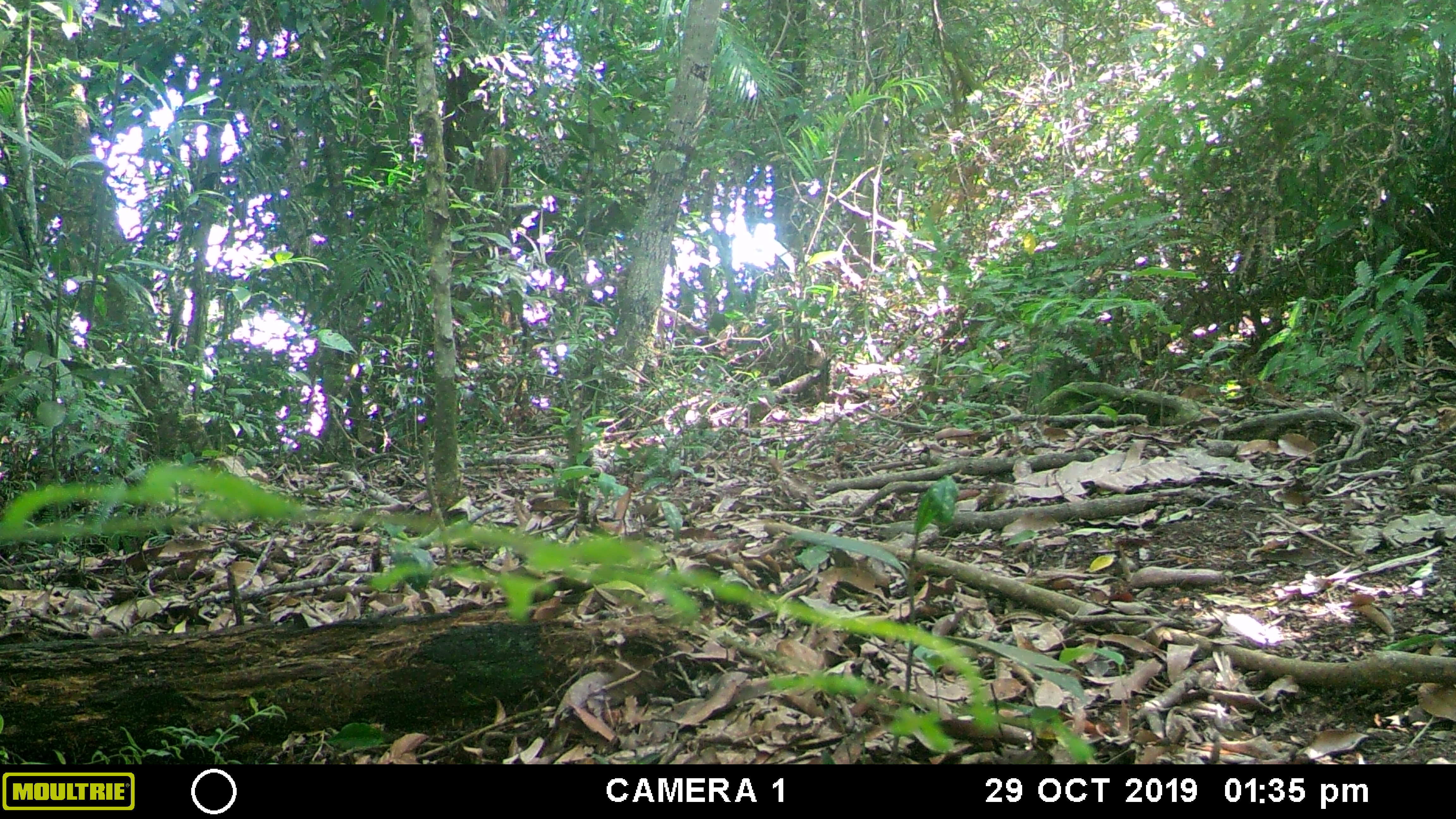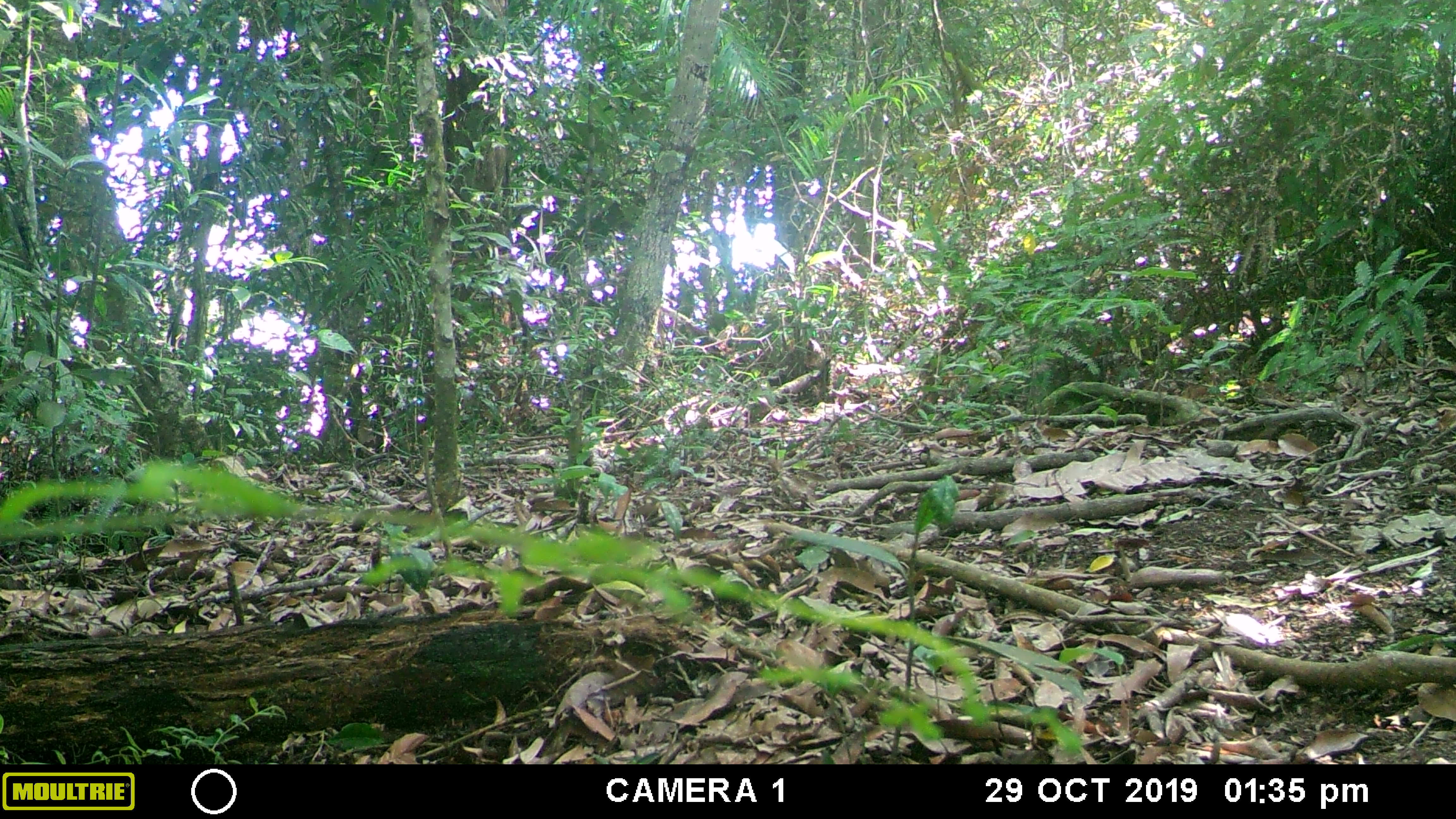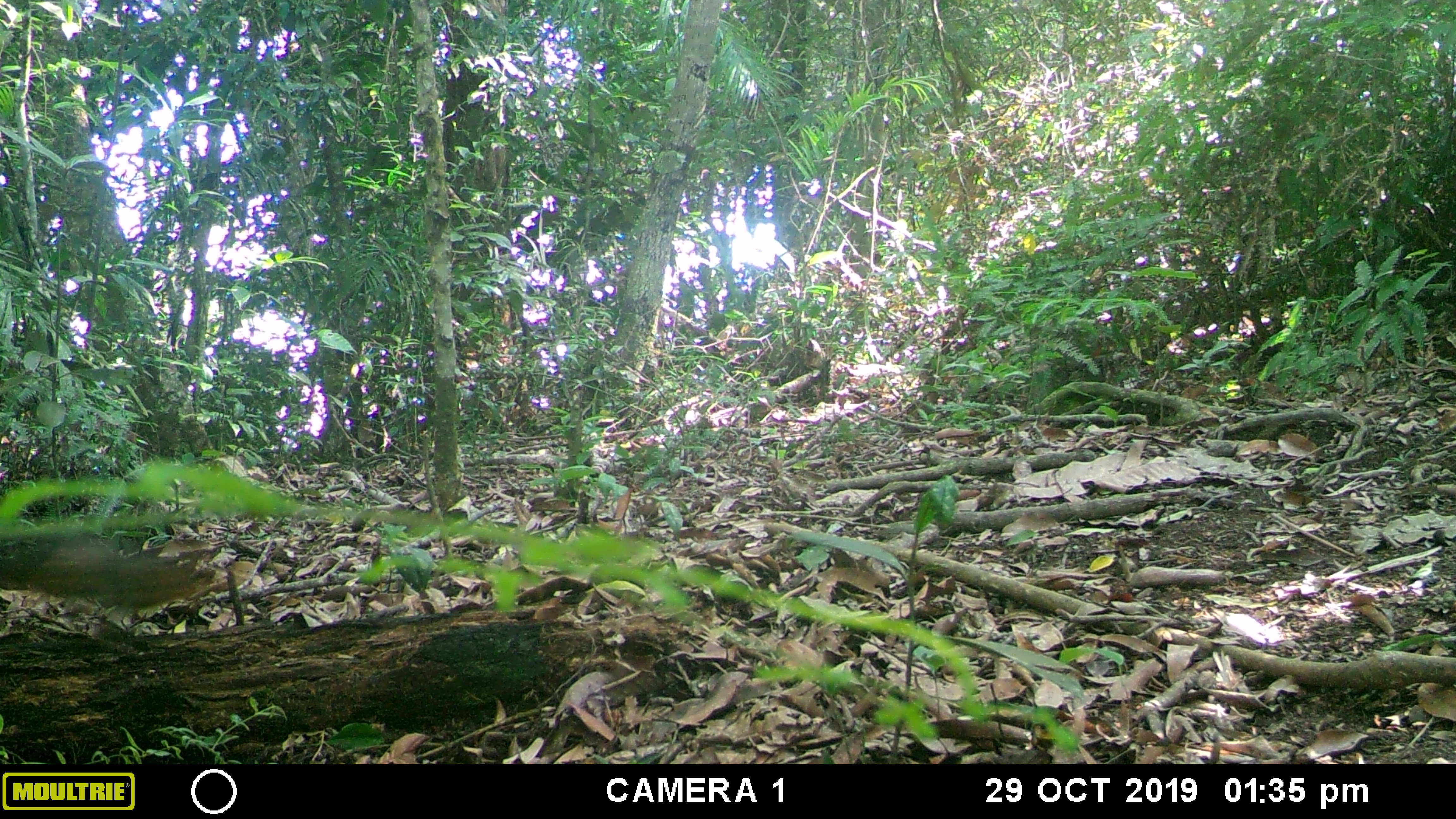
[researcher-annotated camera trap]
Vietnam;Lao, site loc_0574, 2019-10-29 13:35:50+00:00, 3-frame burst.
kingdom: Animalia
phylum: Chordata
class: Mammalia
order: Rodentia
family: Sciuridae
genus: Dremomys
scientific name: Dremomys rufigenis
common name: red-cheeked squirrel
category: red cheeked squirrel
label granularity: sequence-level